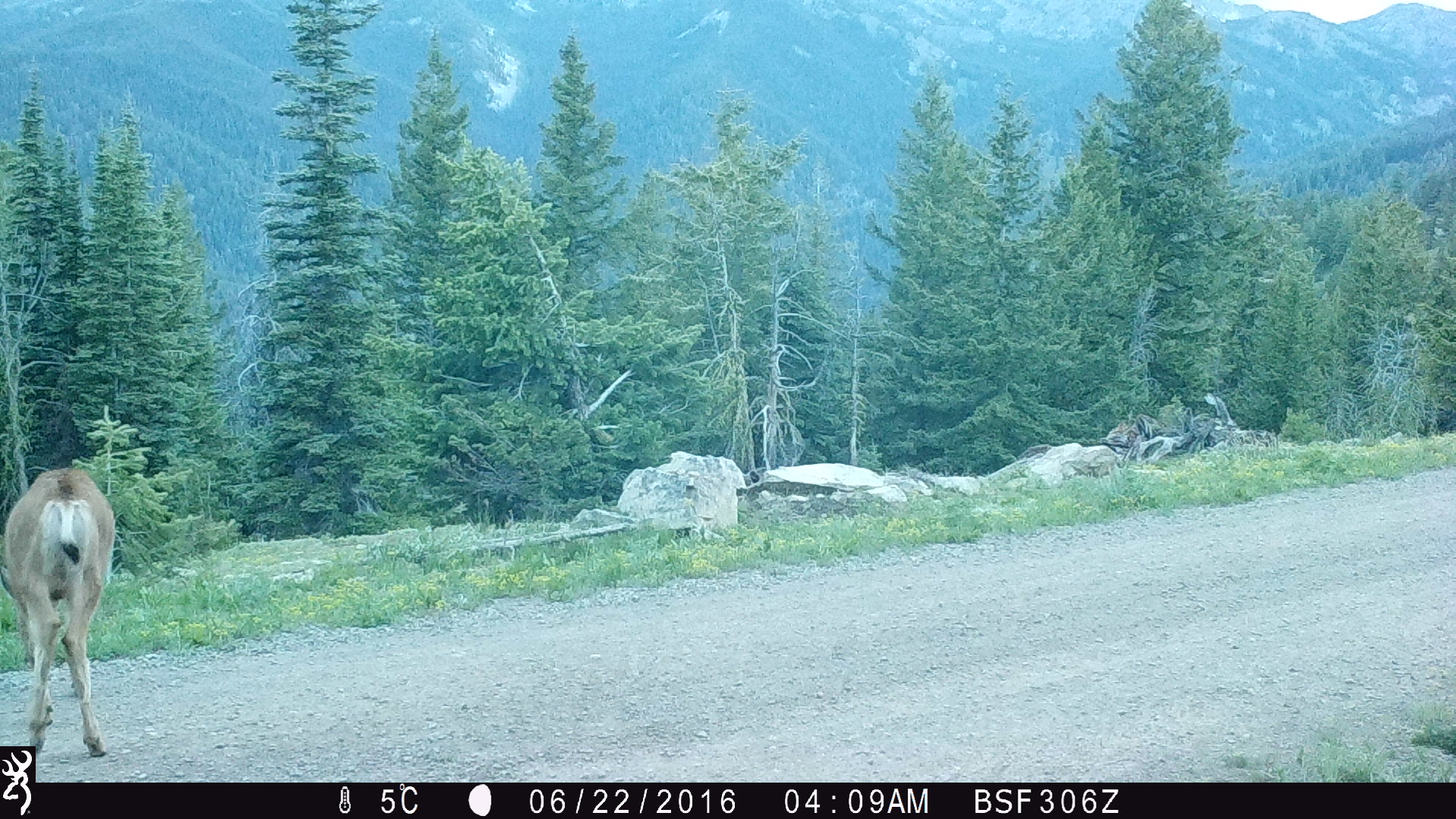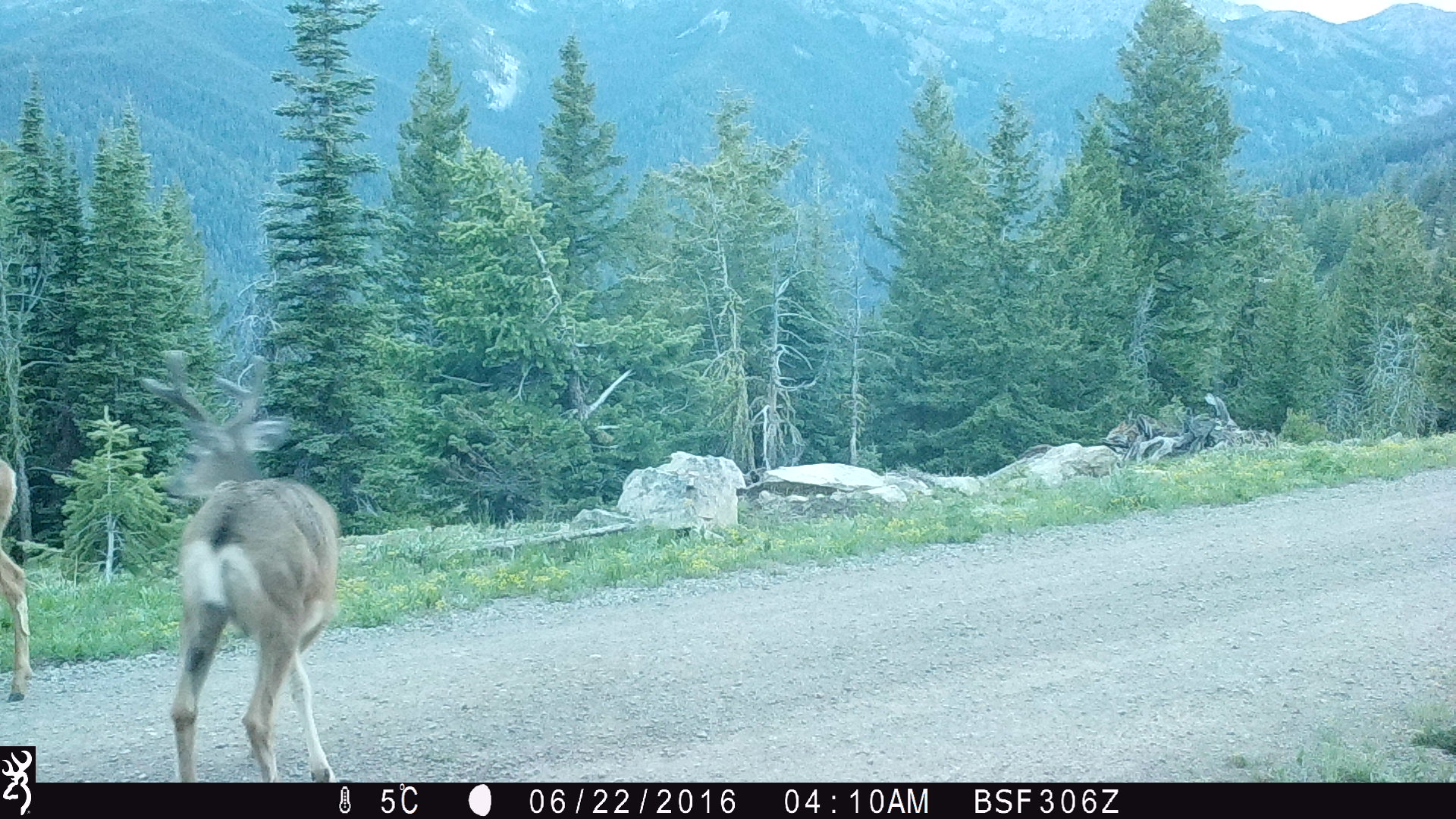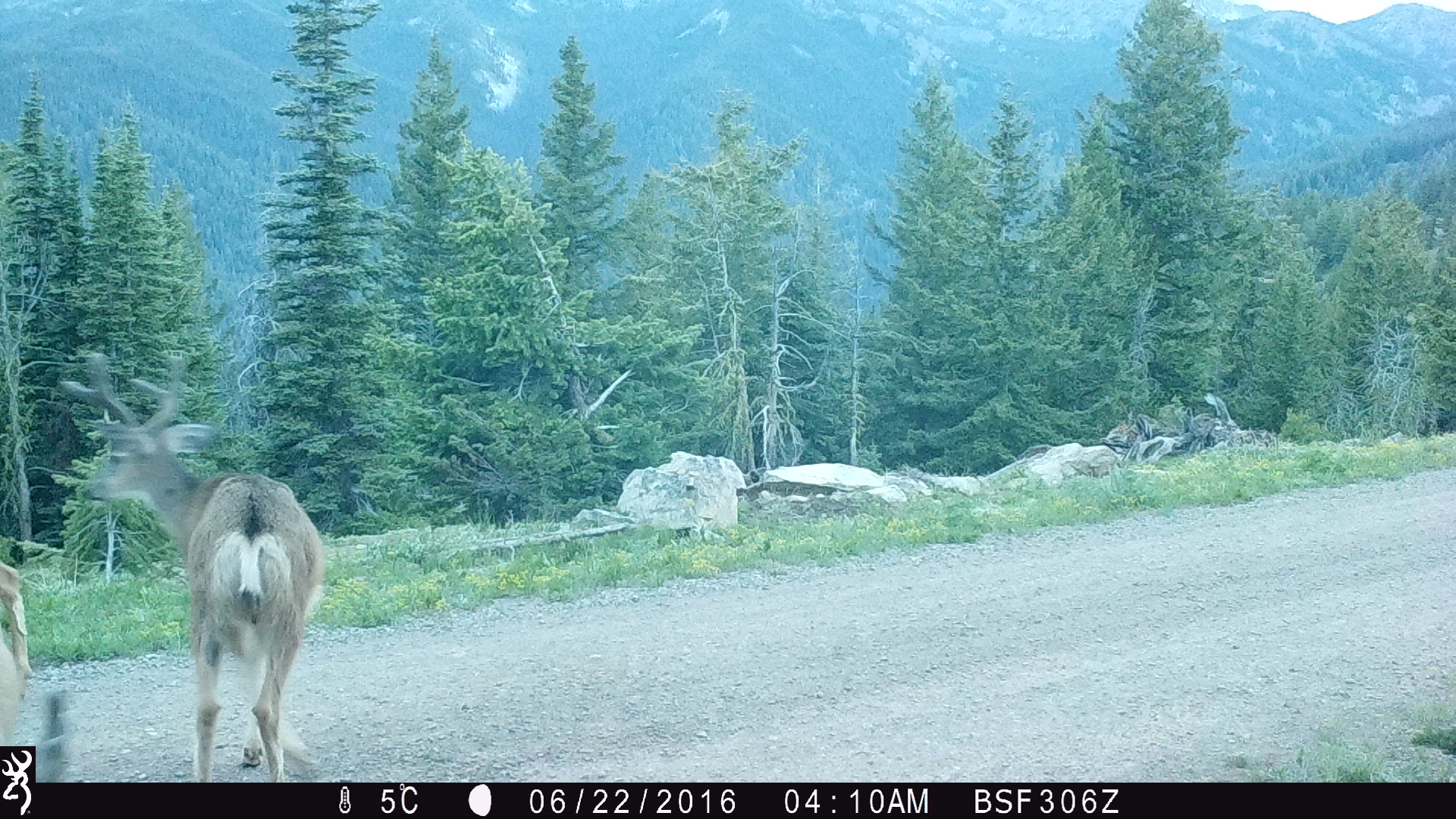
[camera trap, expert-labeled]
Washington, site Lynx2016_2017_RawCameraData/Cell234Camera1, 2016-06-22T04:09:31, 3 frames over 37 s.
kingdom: Animalia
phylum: Chordata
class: Mammalia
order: Artiodactyla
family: Cervidae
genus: Odocoileus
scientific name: Odocoileus hemionus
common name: mule deer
Odocoileus hemionus (mule deer). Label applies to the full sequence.